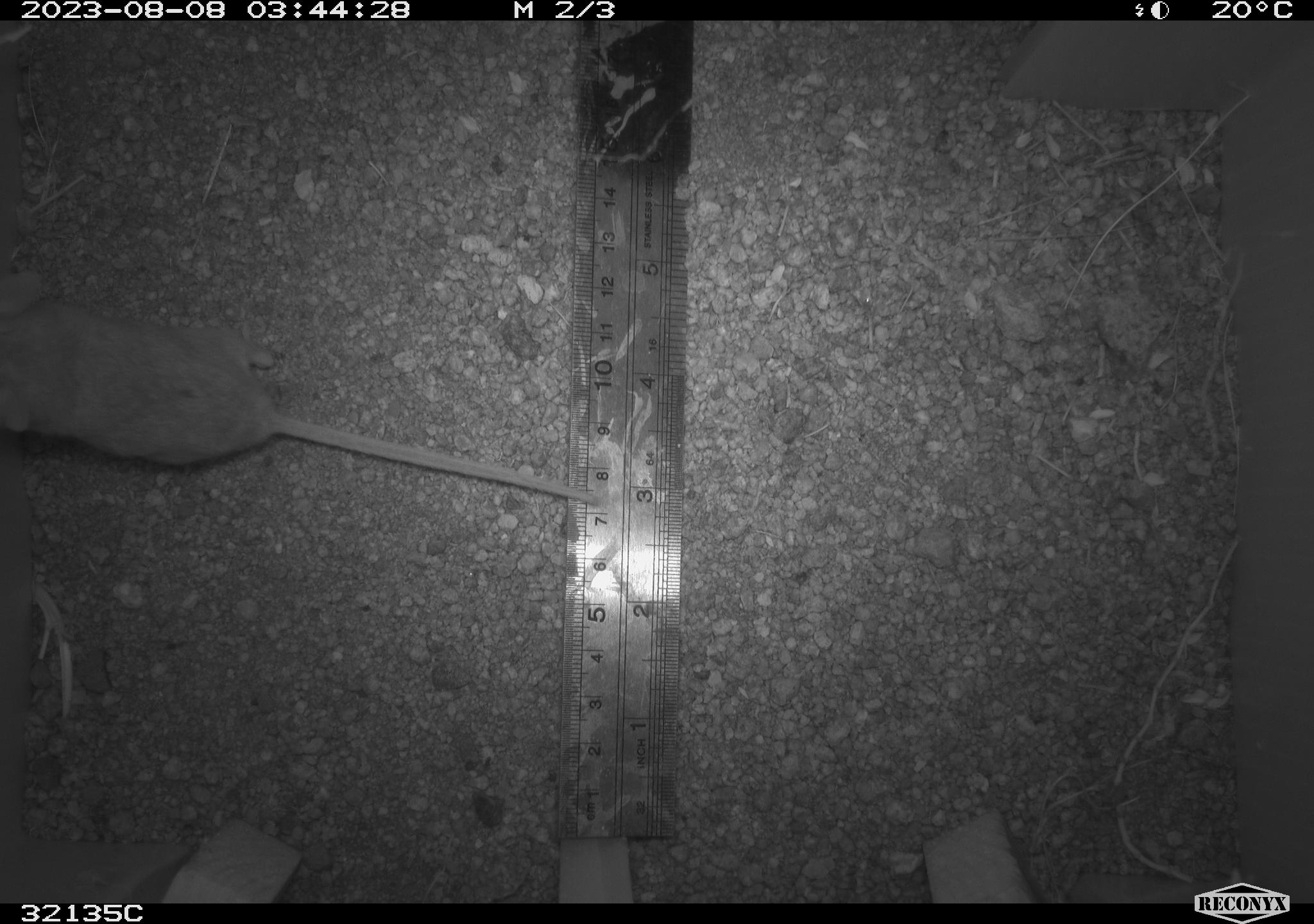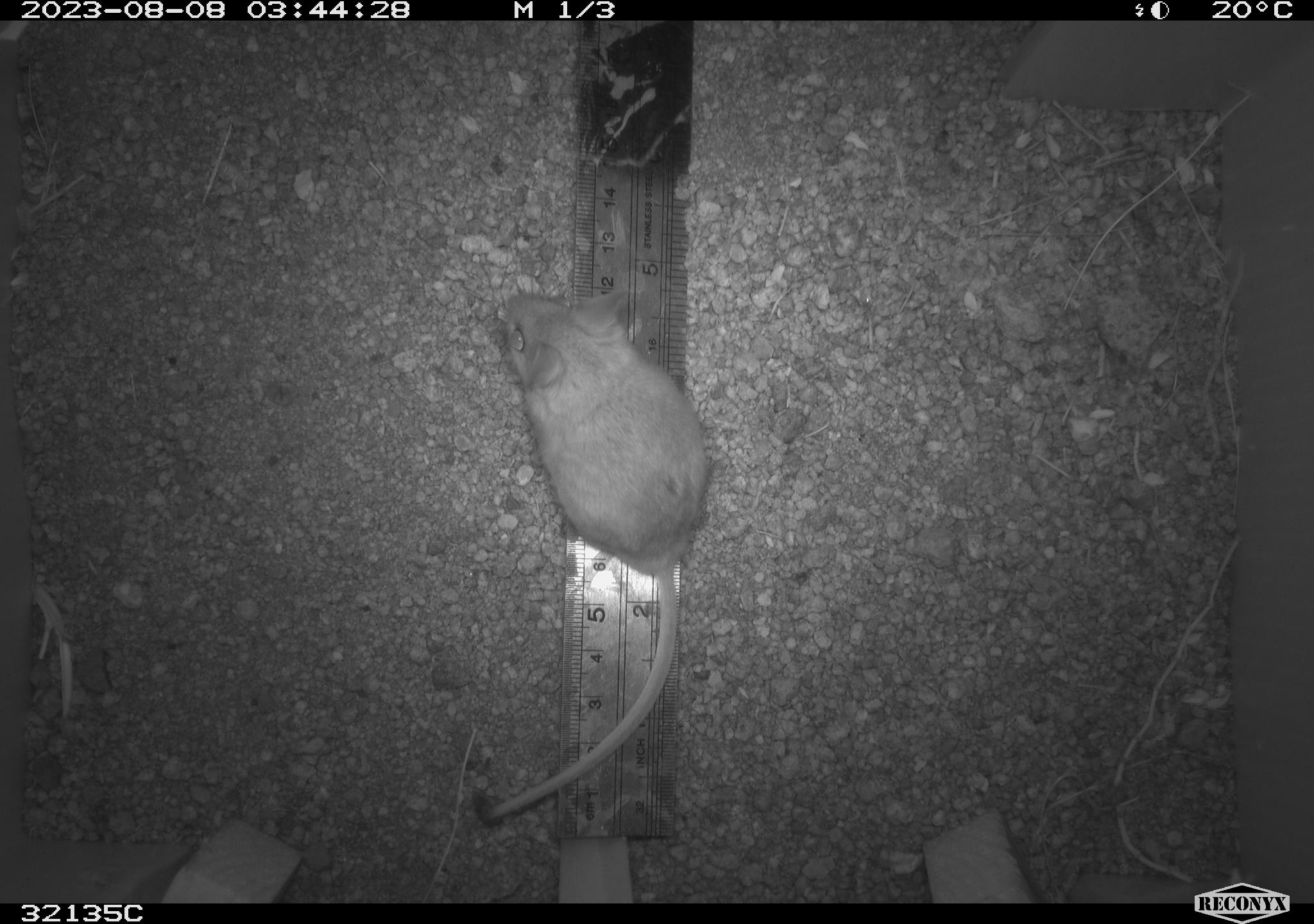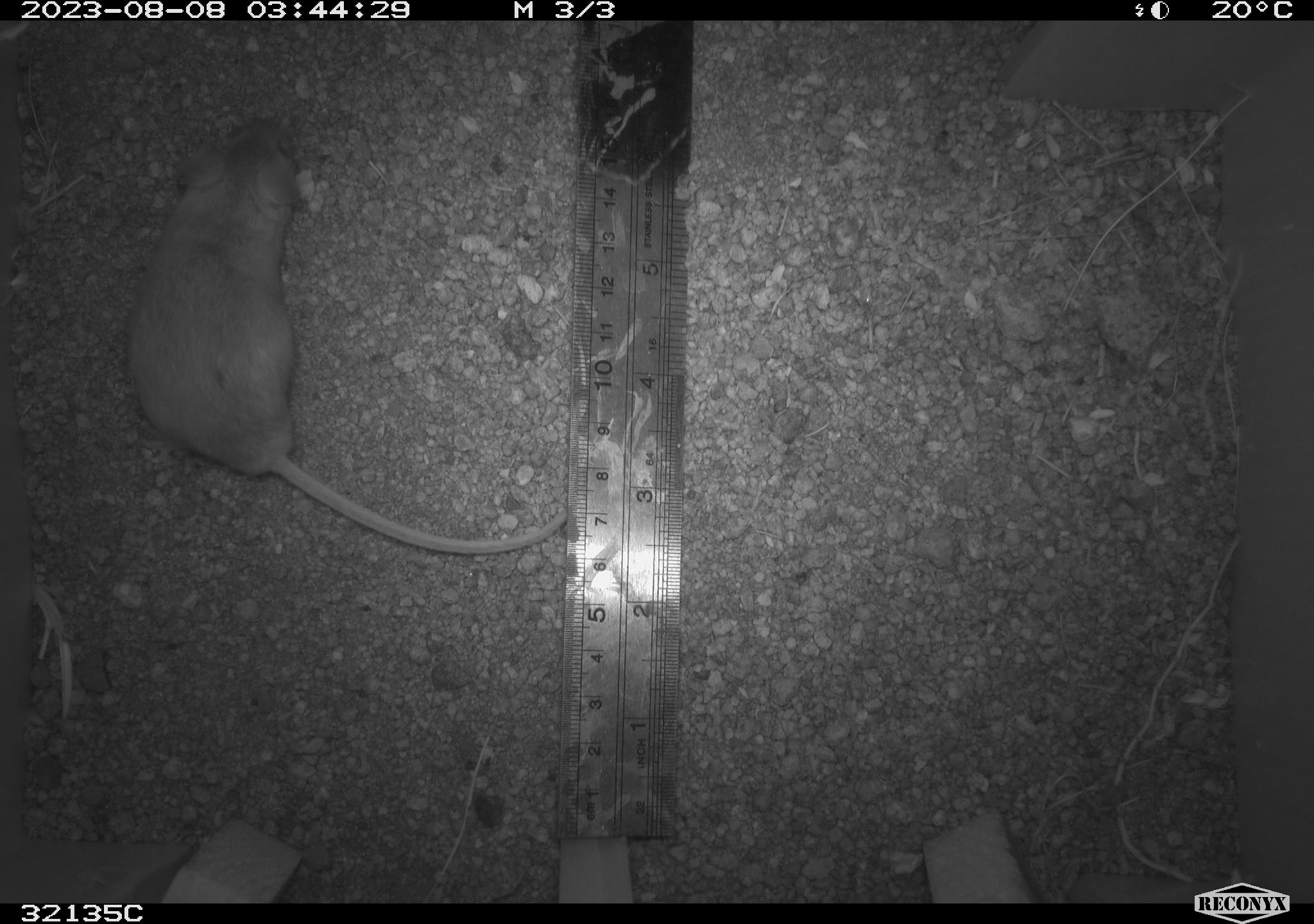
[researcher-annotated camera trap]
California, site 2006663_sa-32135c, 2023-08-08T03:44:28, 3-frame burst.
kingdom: Animalia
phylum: Chordata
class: Mammalia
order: Rodentia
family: Cricetidae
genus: Neotoma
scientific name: Neotoma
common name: pack rat or woodrat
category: neotoma species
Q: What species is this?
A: Neotoma species (pack rat or woodrat) (Neotoma).